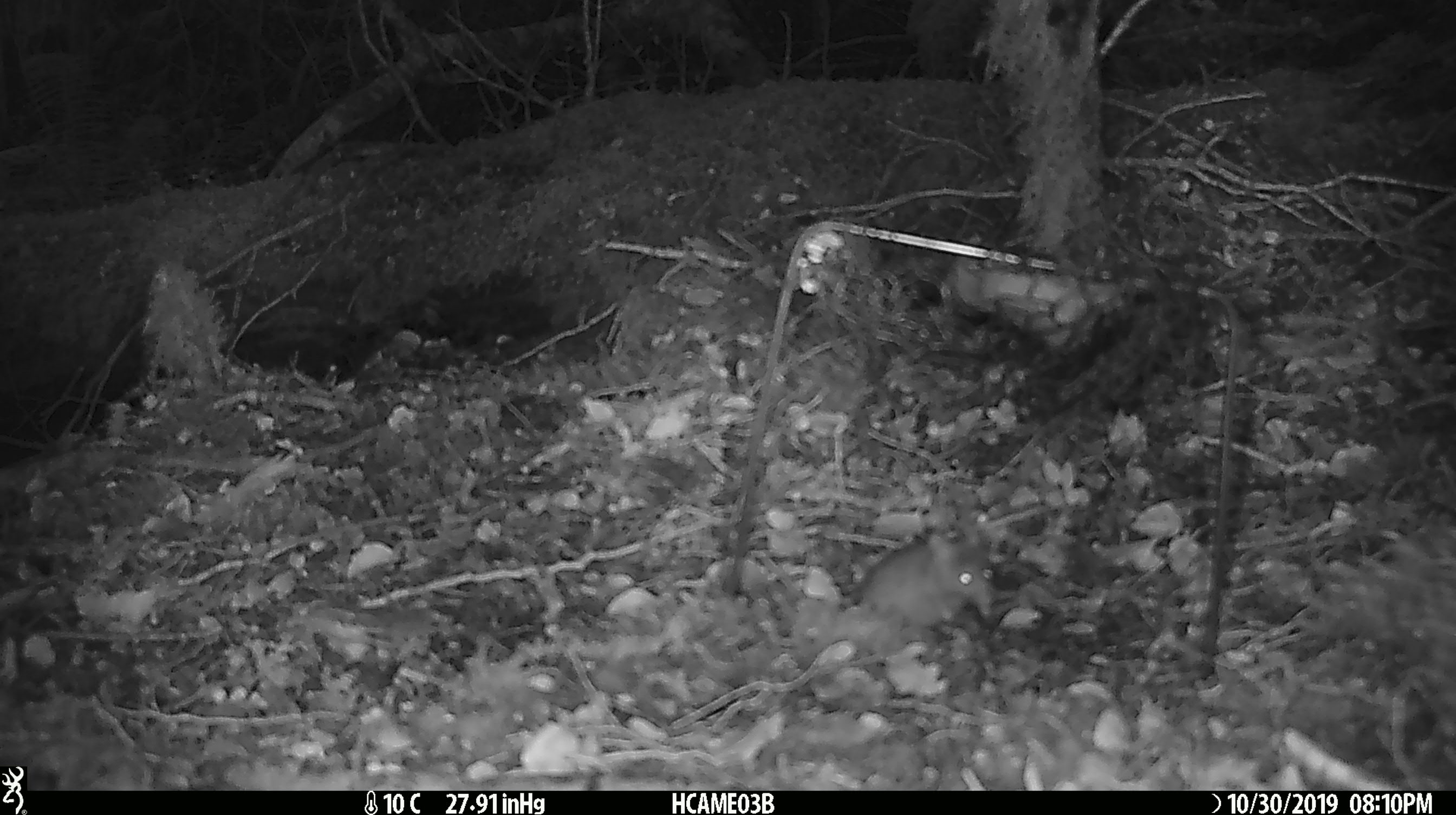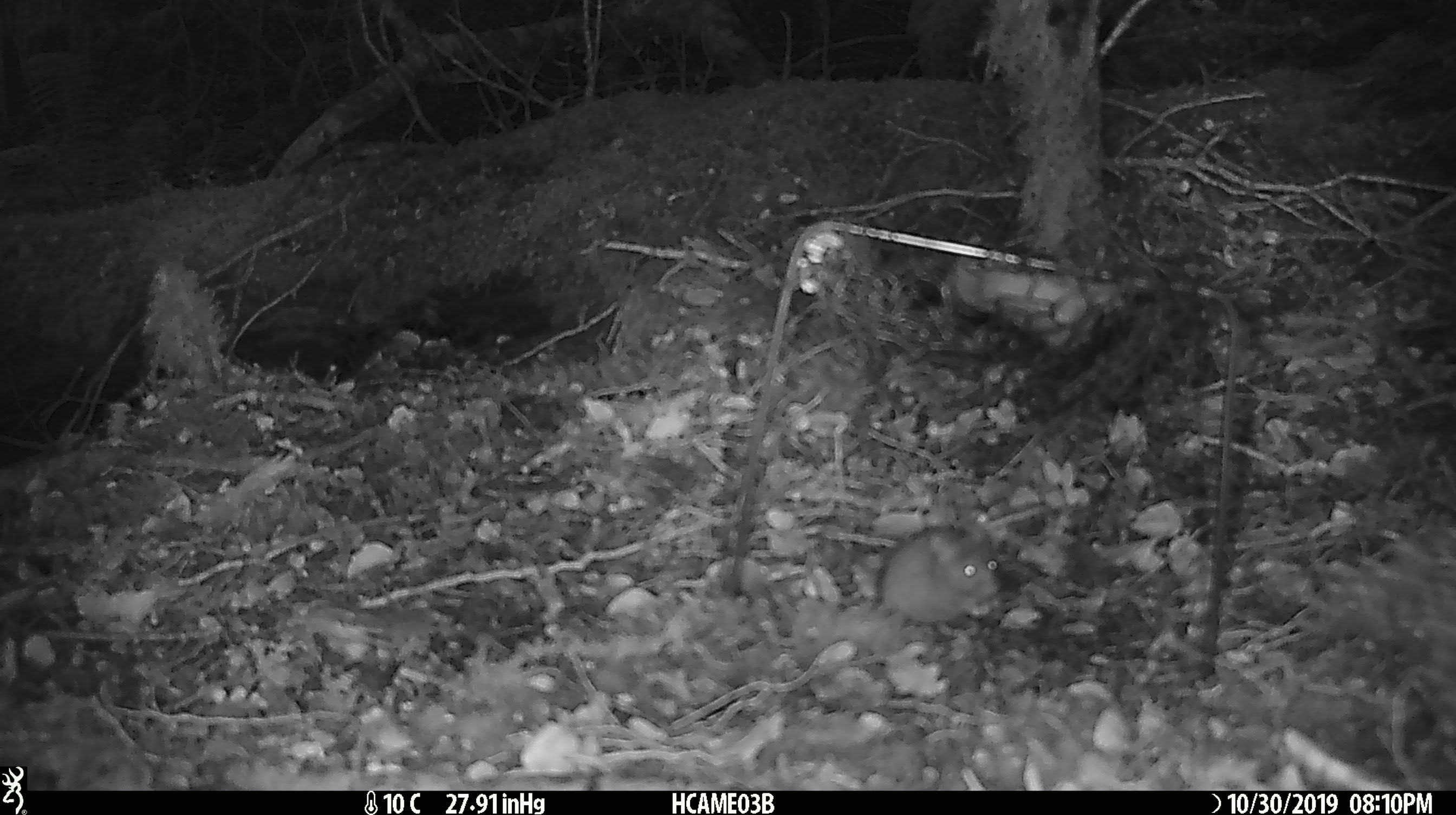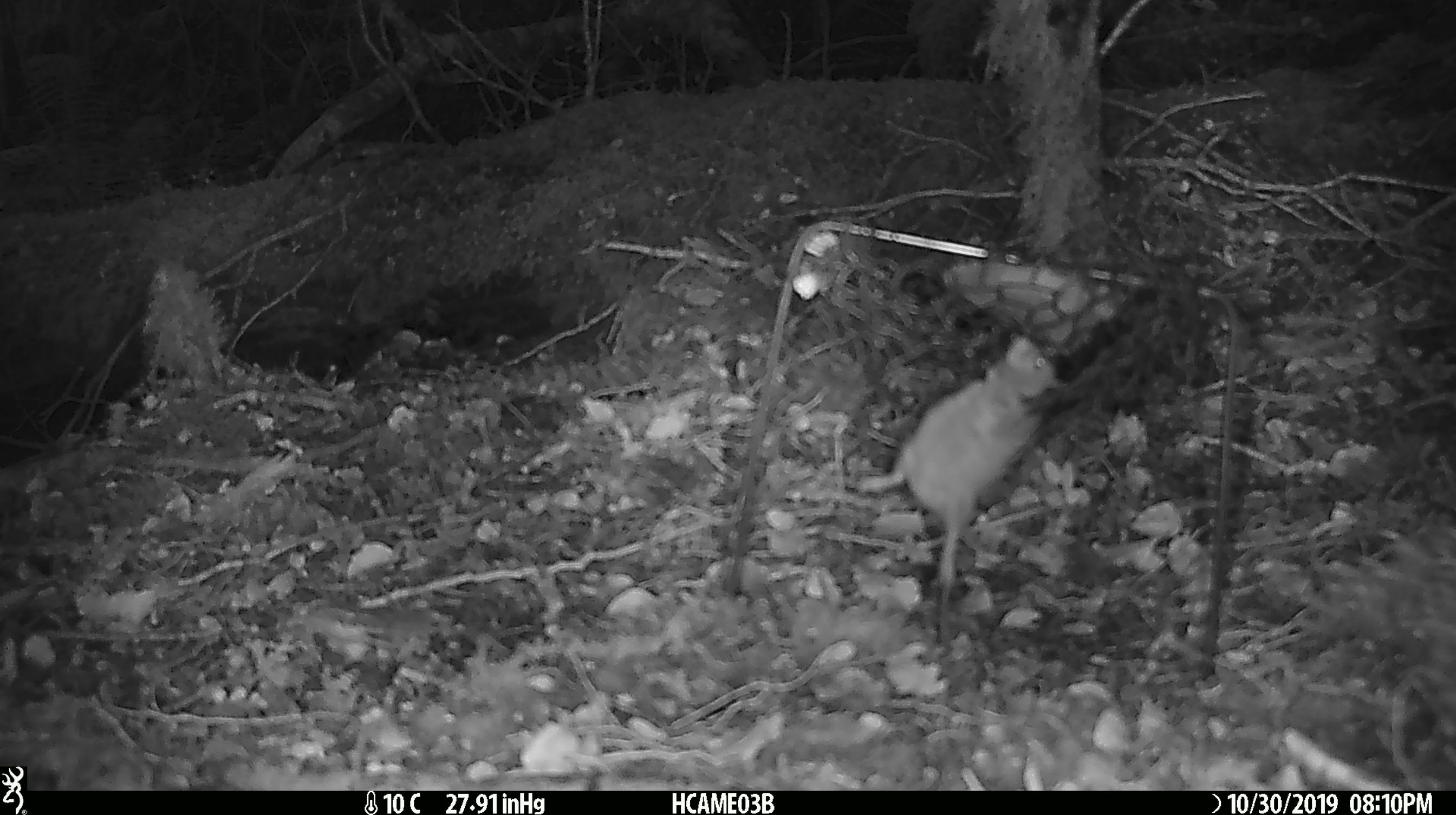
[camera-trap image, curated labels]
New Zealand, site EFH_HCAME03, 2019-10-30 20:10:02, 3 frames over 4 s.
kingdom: Animalia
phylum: Chordata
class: Mammalia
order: Rodentia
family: Muridae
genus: Mus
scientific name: Mus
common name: mouse